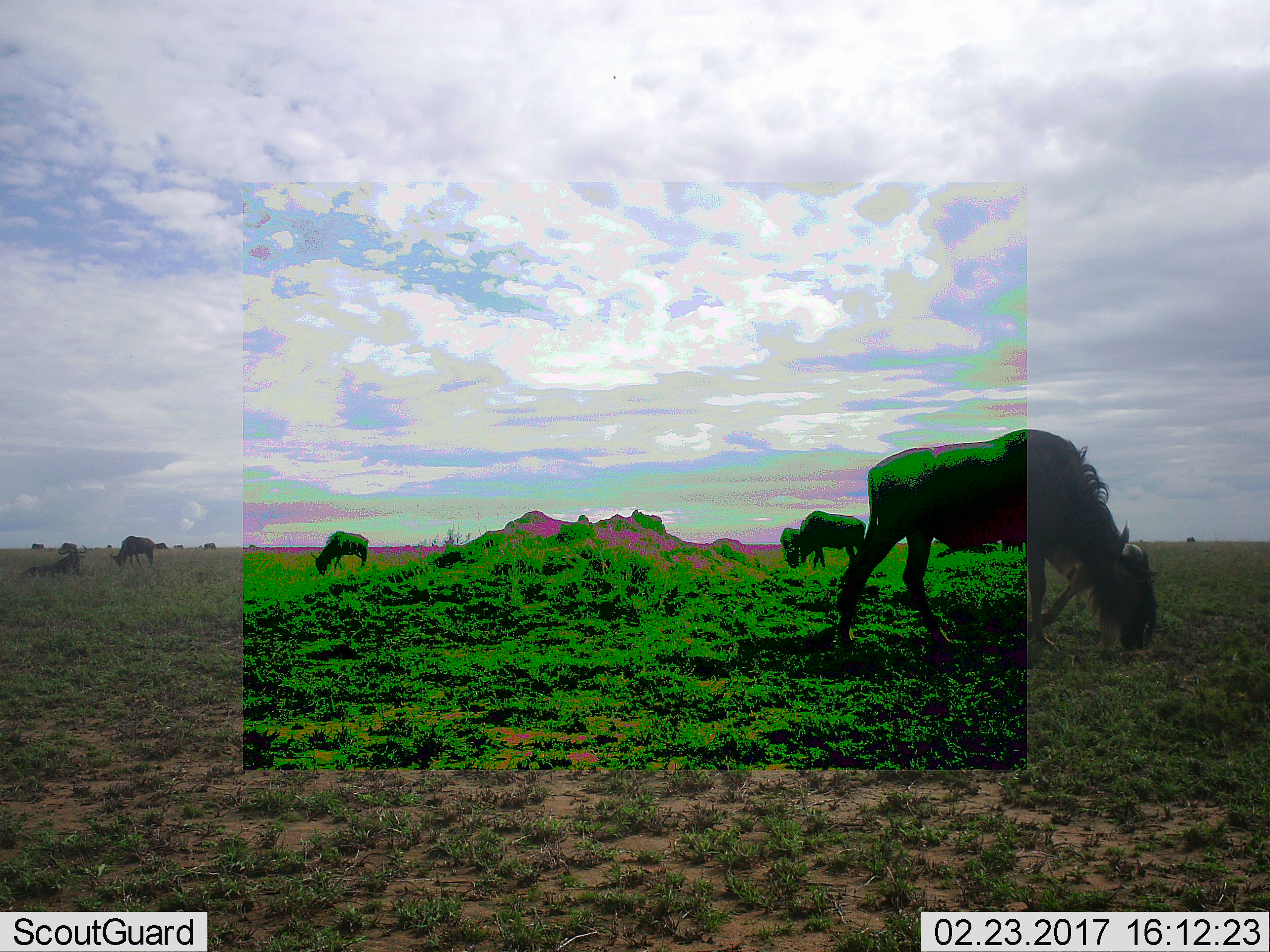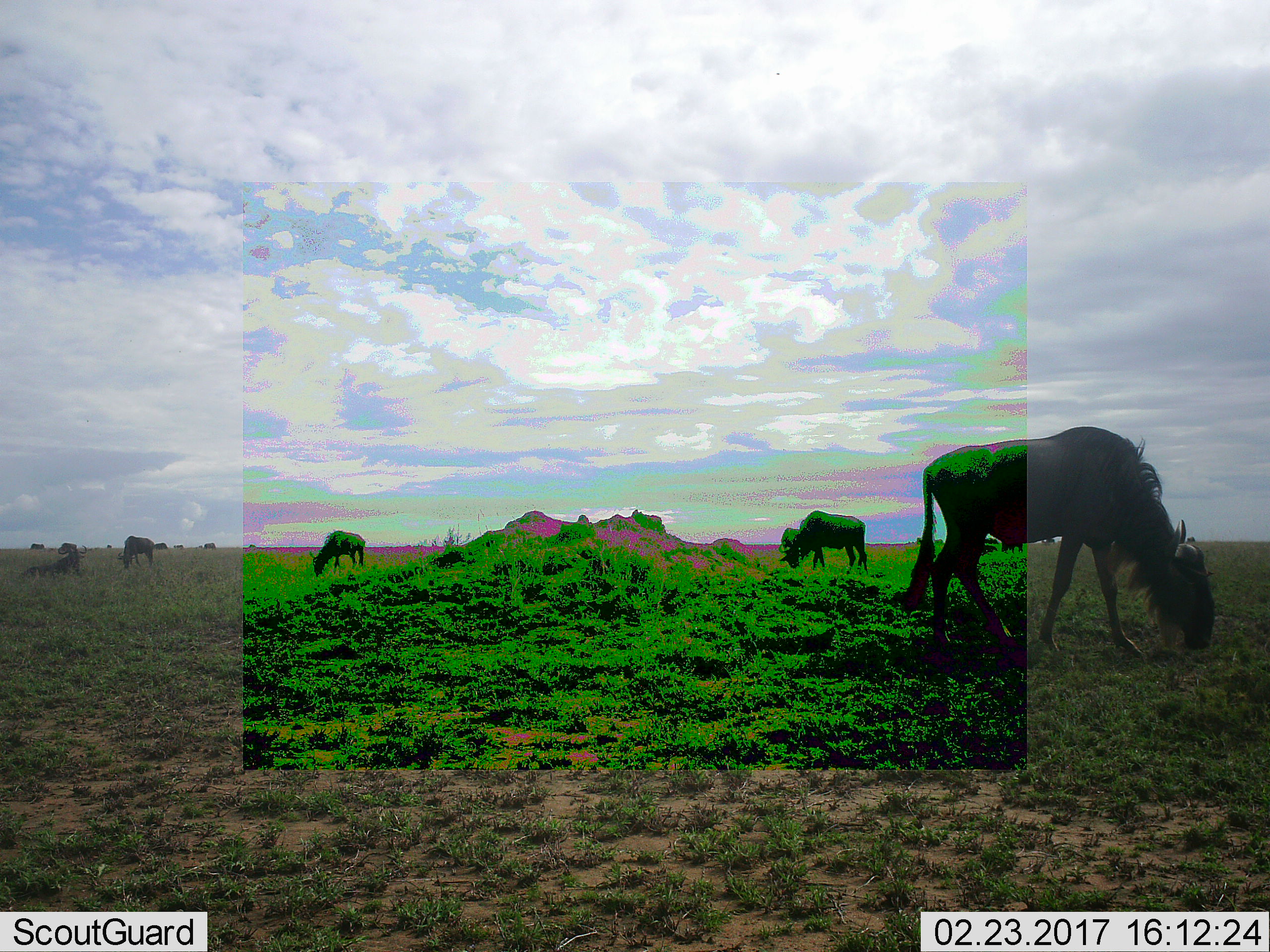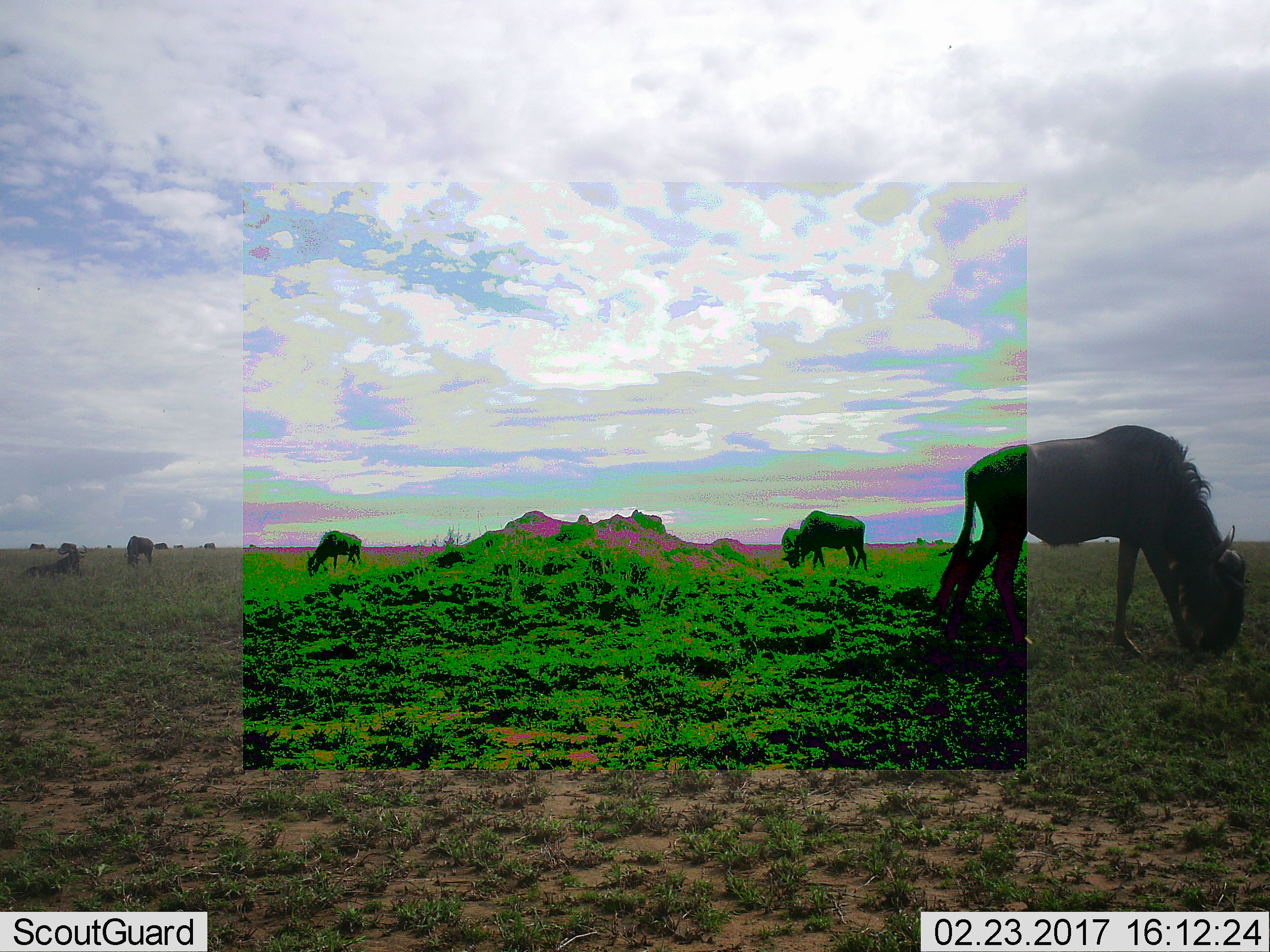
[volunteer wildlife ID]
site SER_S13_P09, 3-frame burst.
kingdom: Animalia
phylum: Chordata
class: Mammalia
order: Artiodactyla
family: Bovidae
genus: Connochaetes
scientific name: Connochaetes taurinus taurinus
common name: blue wildebeest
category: wildebeestblue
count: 11-50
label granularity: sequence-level